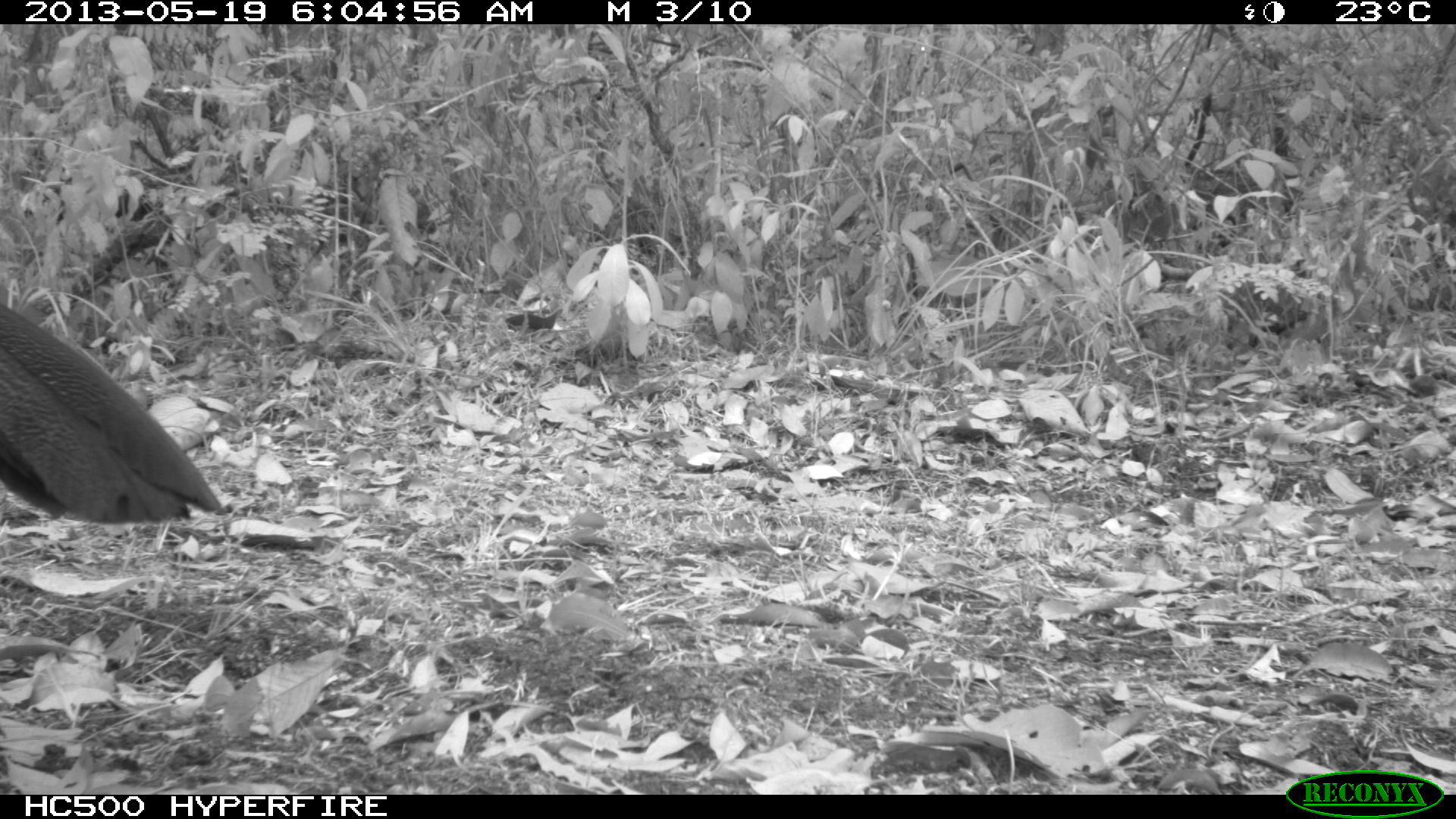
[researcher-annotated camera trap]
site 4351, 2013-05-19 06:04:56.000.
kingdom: Animalia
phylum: Chordata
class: Aves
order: Galliformes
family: Cracidae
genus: Crax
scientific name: Crax rubra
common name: great curassow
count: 2